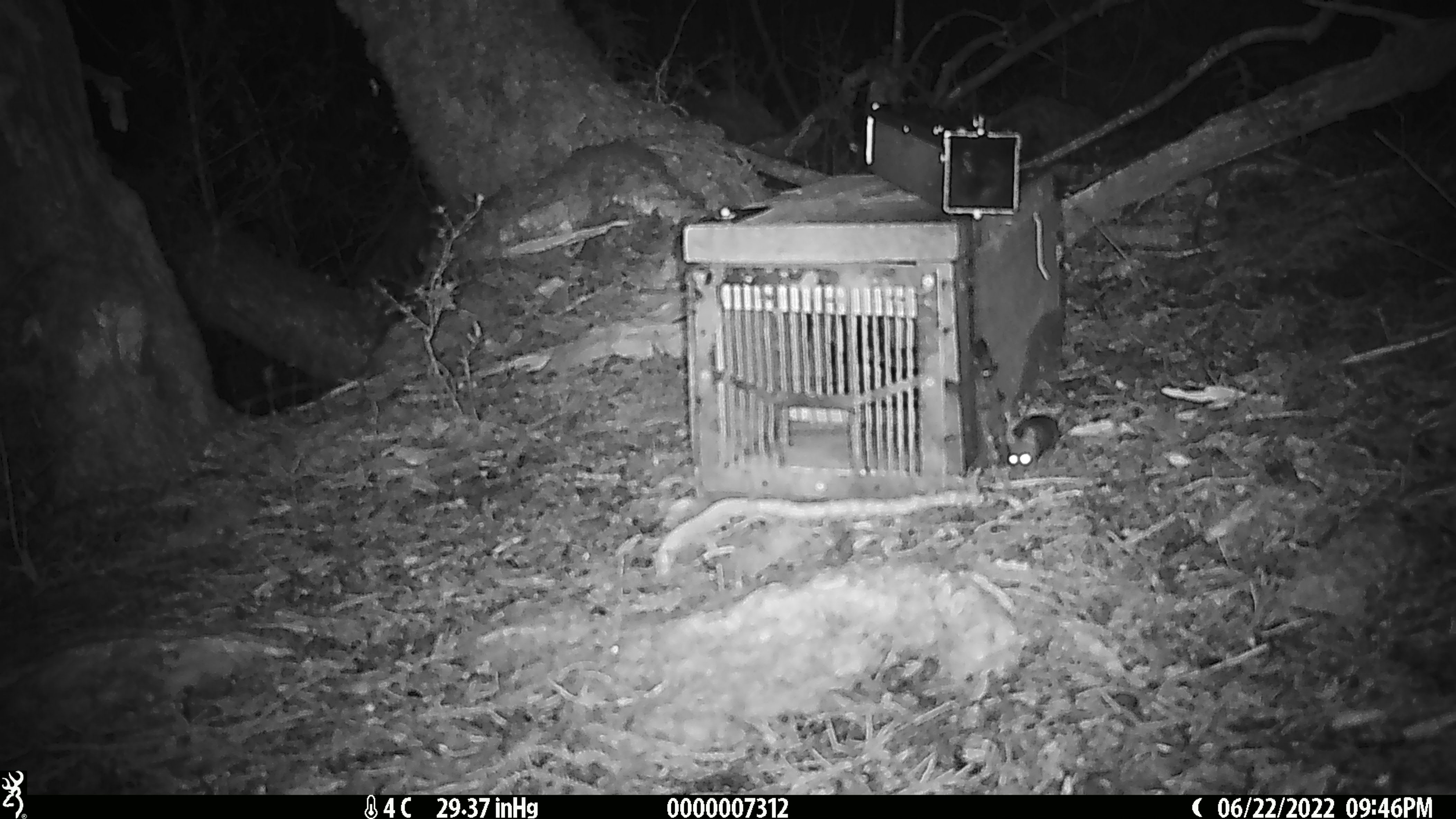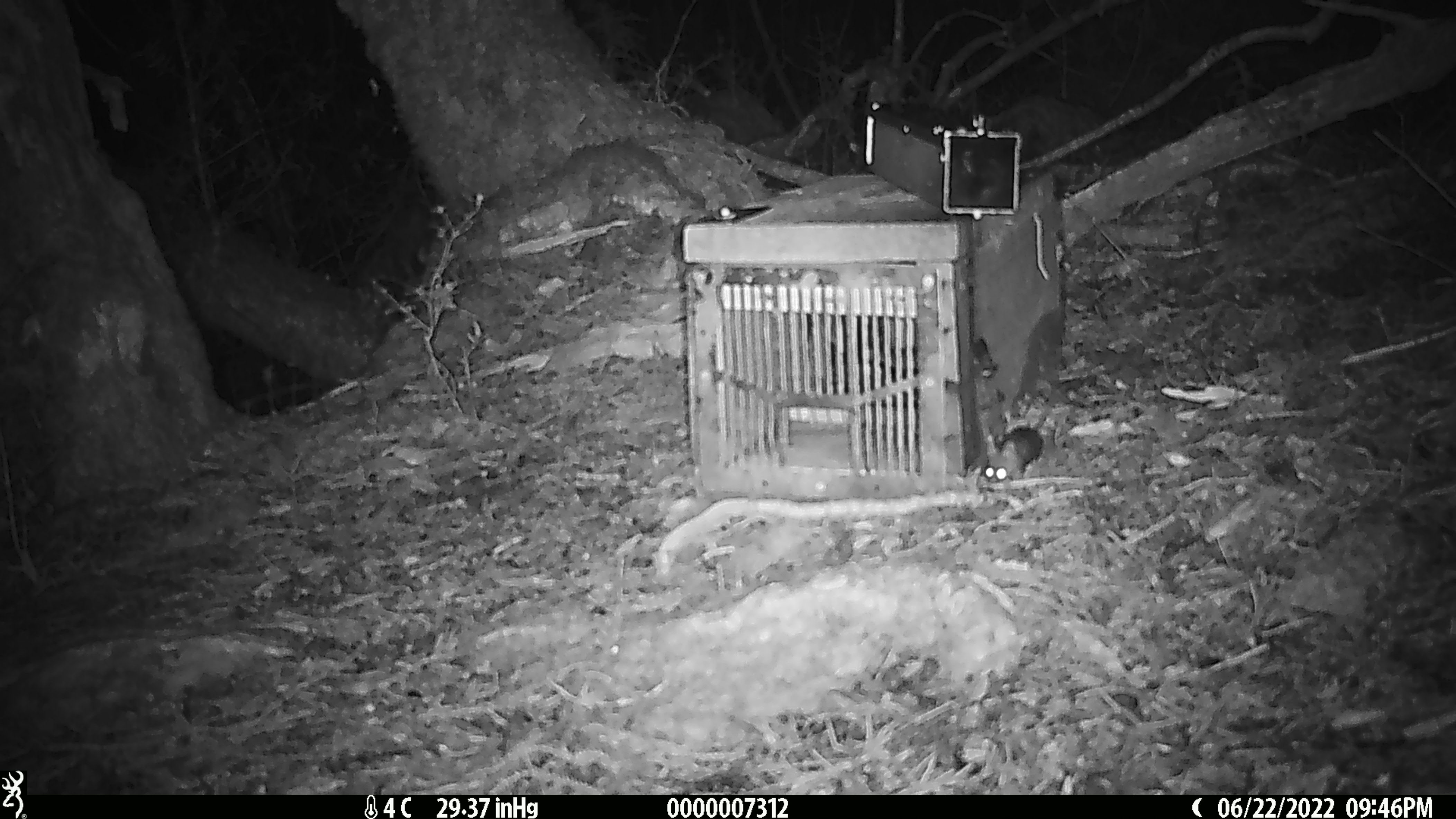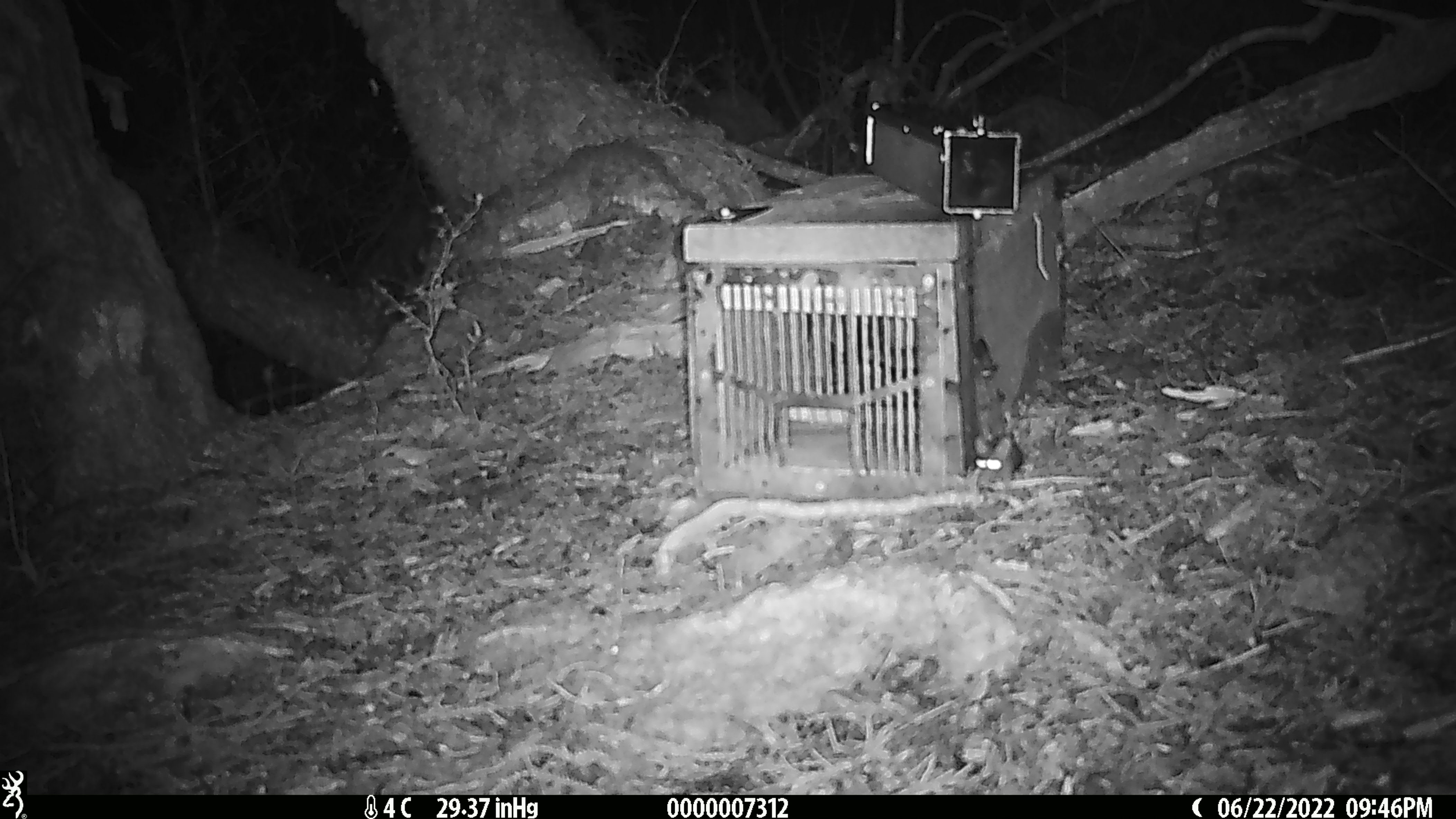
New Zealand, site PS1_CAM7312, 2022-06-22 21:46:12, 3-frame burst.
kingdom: Animalia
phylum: Chordata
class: Mammalia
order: Rodentia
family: Muridae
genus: Mus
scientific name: Mus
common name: mouse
Mouse (Mus).